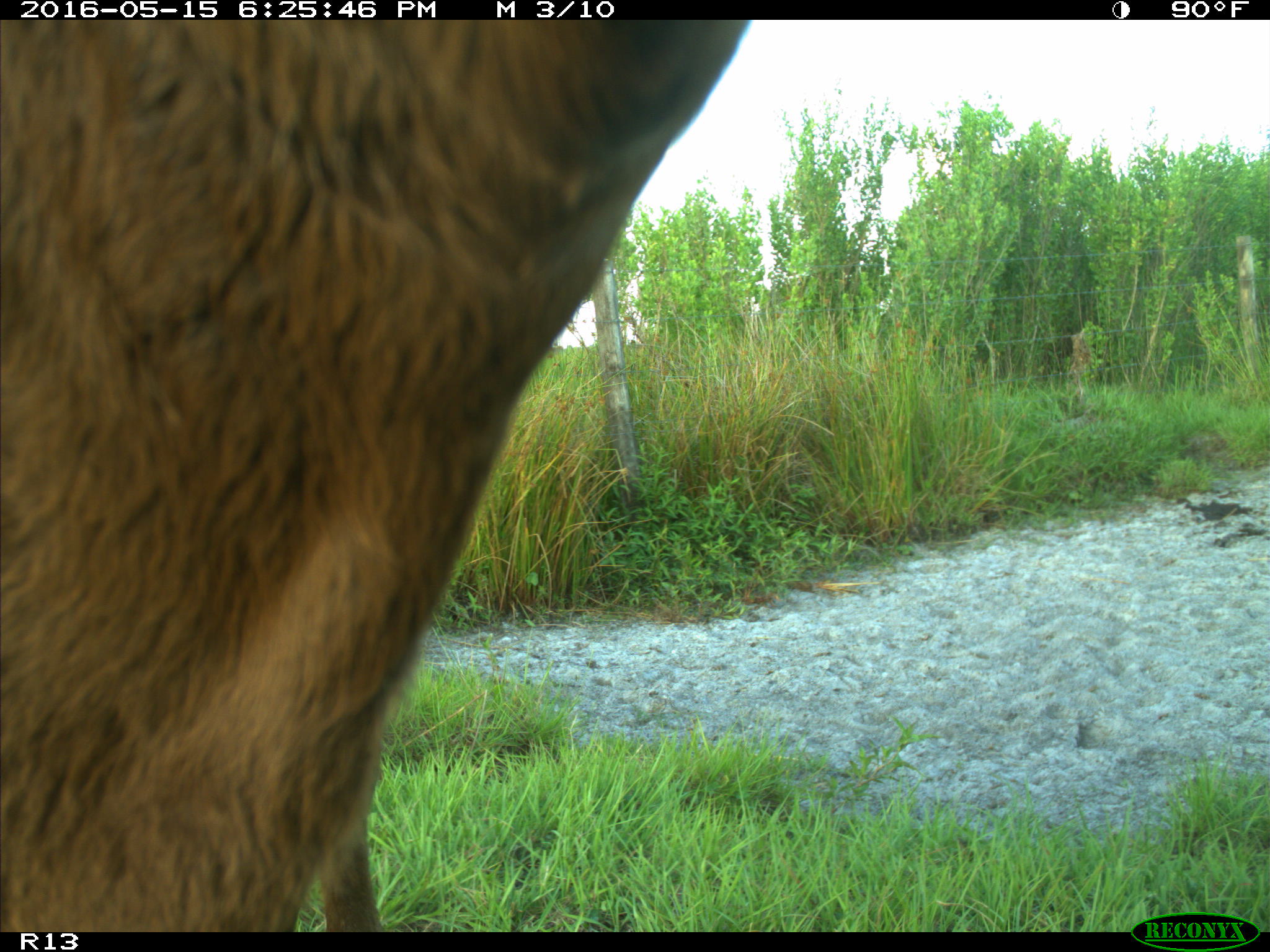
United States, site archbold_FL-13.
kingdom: Animalia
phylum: Chordata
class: Mammalia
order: Artiodactyla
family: Bovidae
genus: Bos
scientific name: Bos taurus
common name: domestic cow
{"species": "Bos taurus (domestic cow)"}